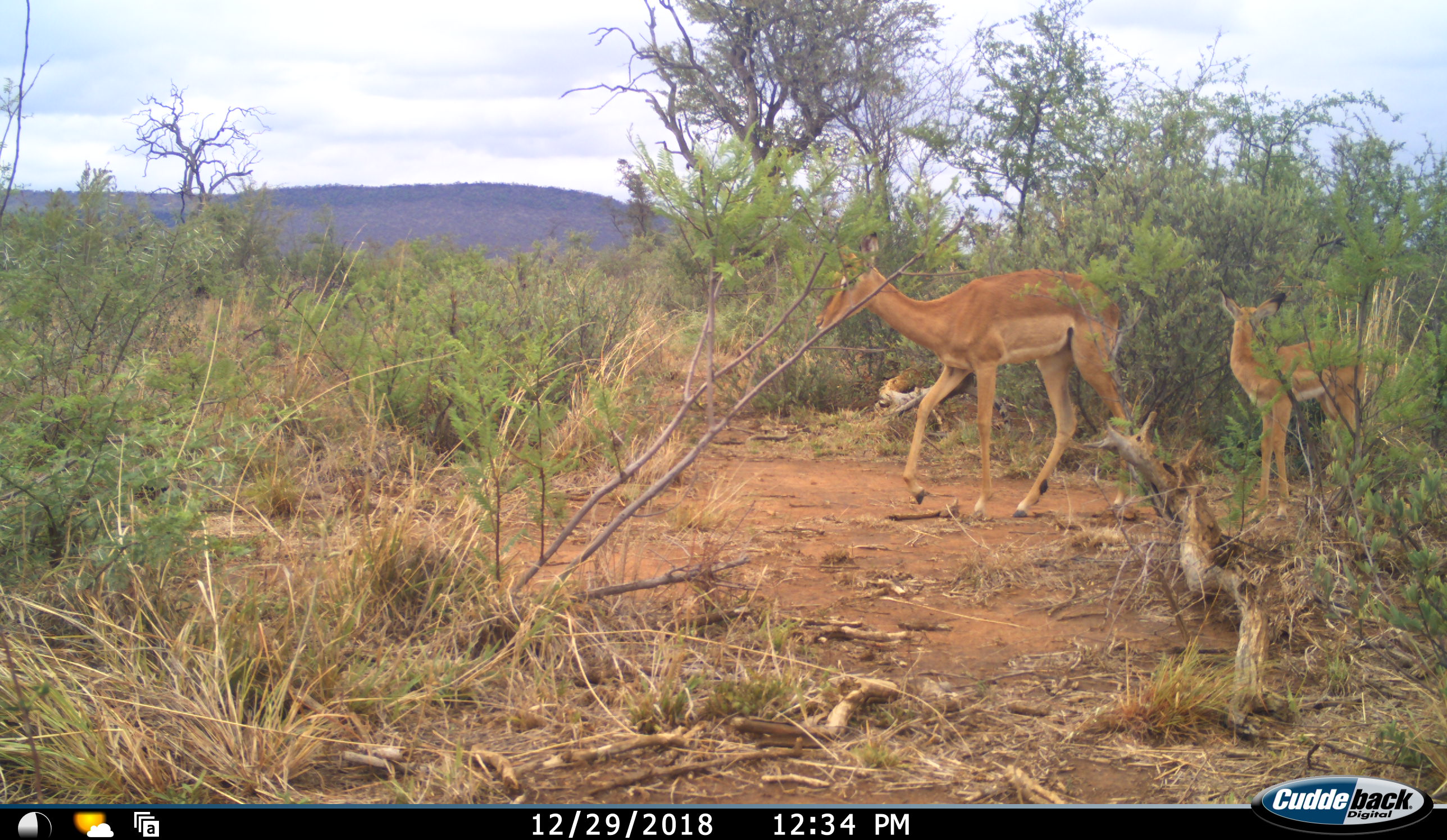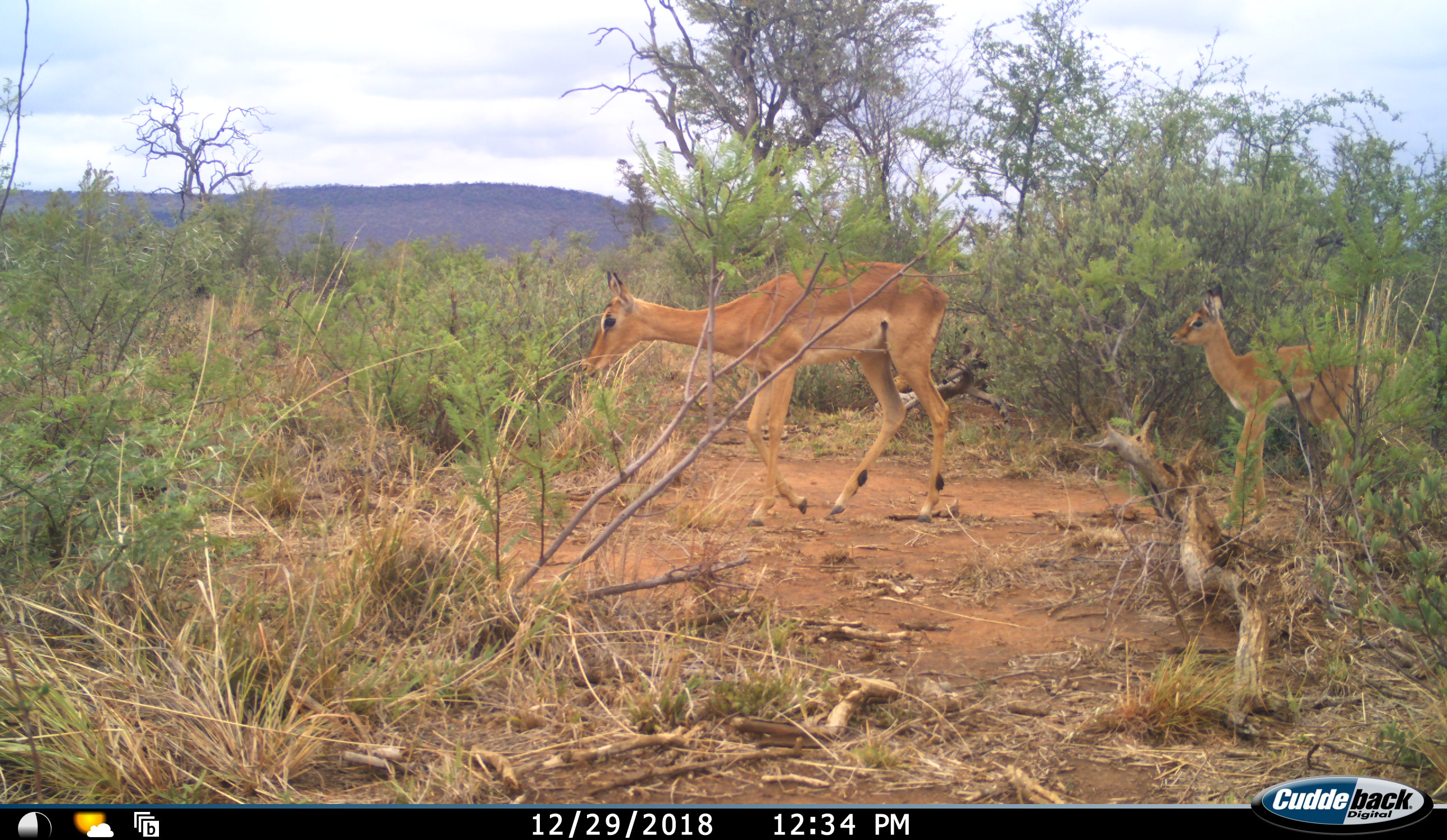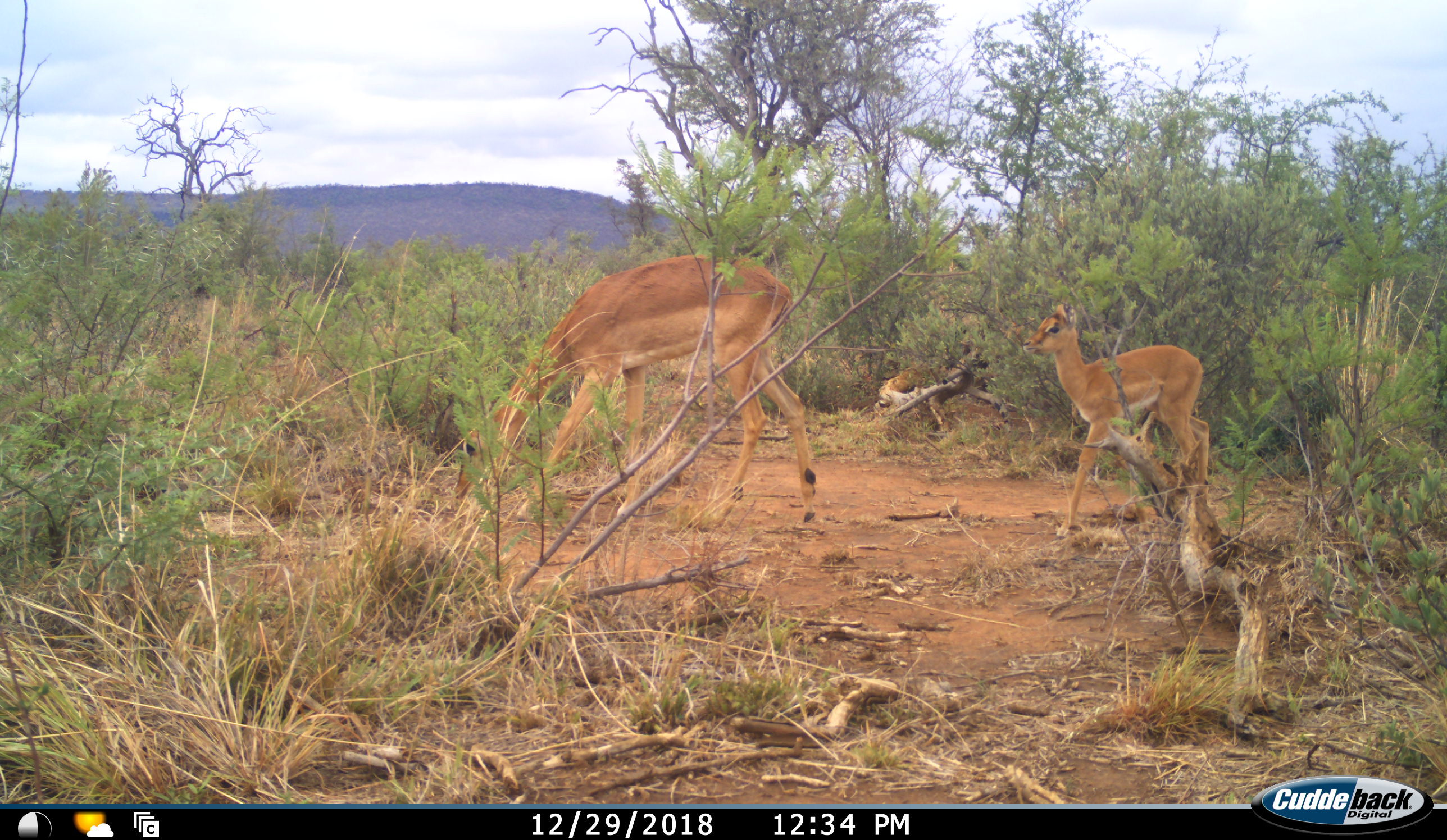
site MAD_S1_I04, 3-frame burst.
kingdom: Animalia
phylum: Chordata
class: Mammalia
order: Artiodactyla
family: Bovidae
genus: Aepyceros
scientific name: Aepyceros melampus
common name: impala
Impala (Aepyceros melampus), count 2. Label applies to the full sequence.